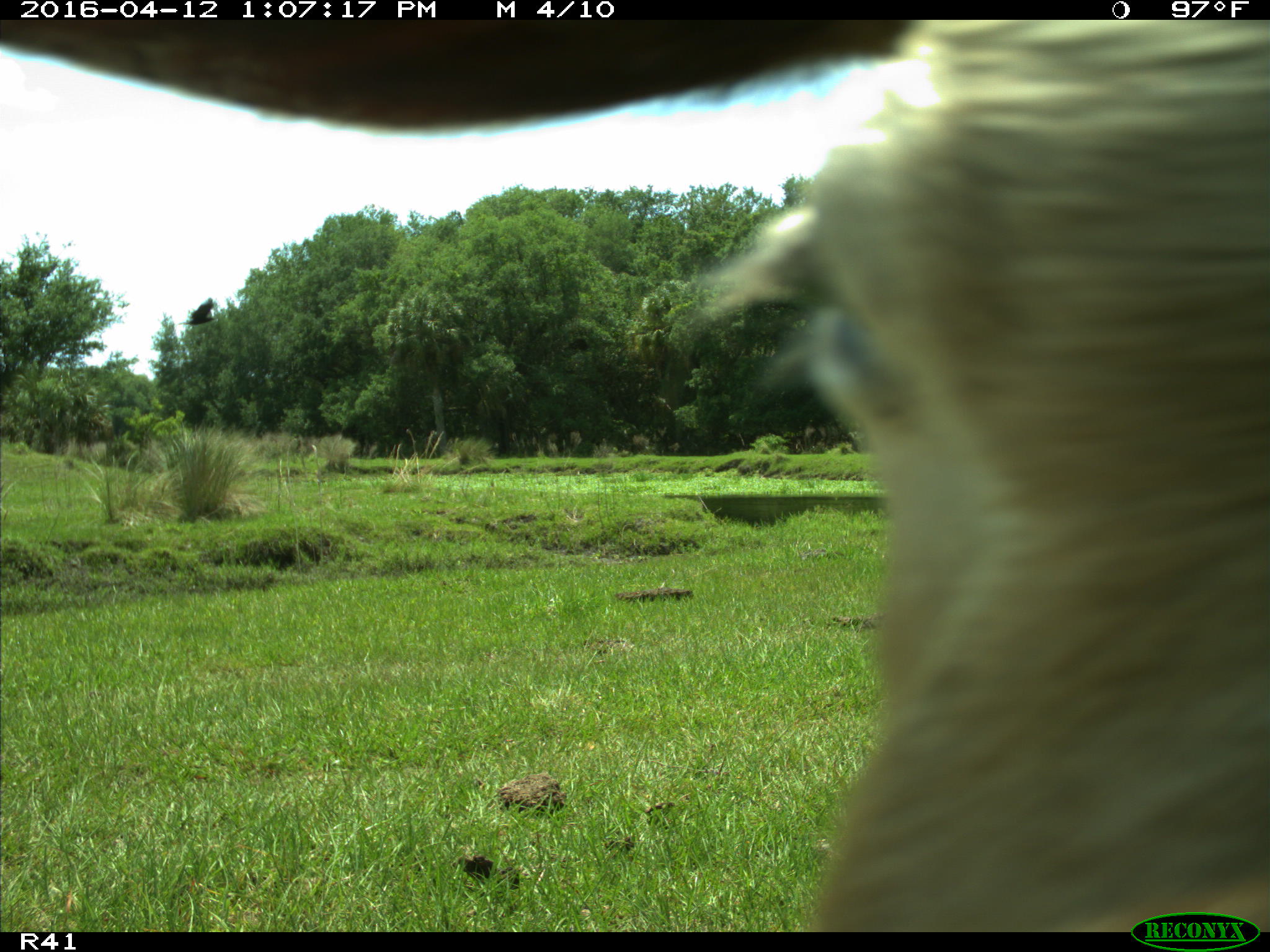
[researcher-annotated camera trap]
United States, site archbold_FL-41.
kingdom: Animalia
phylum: Chordata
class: Mammalia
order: Artiodactyla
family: Bovidae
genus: Bos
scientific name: Bos taurus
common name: domestic cow